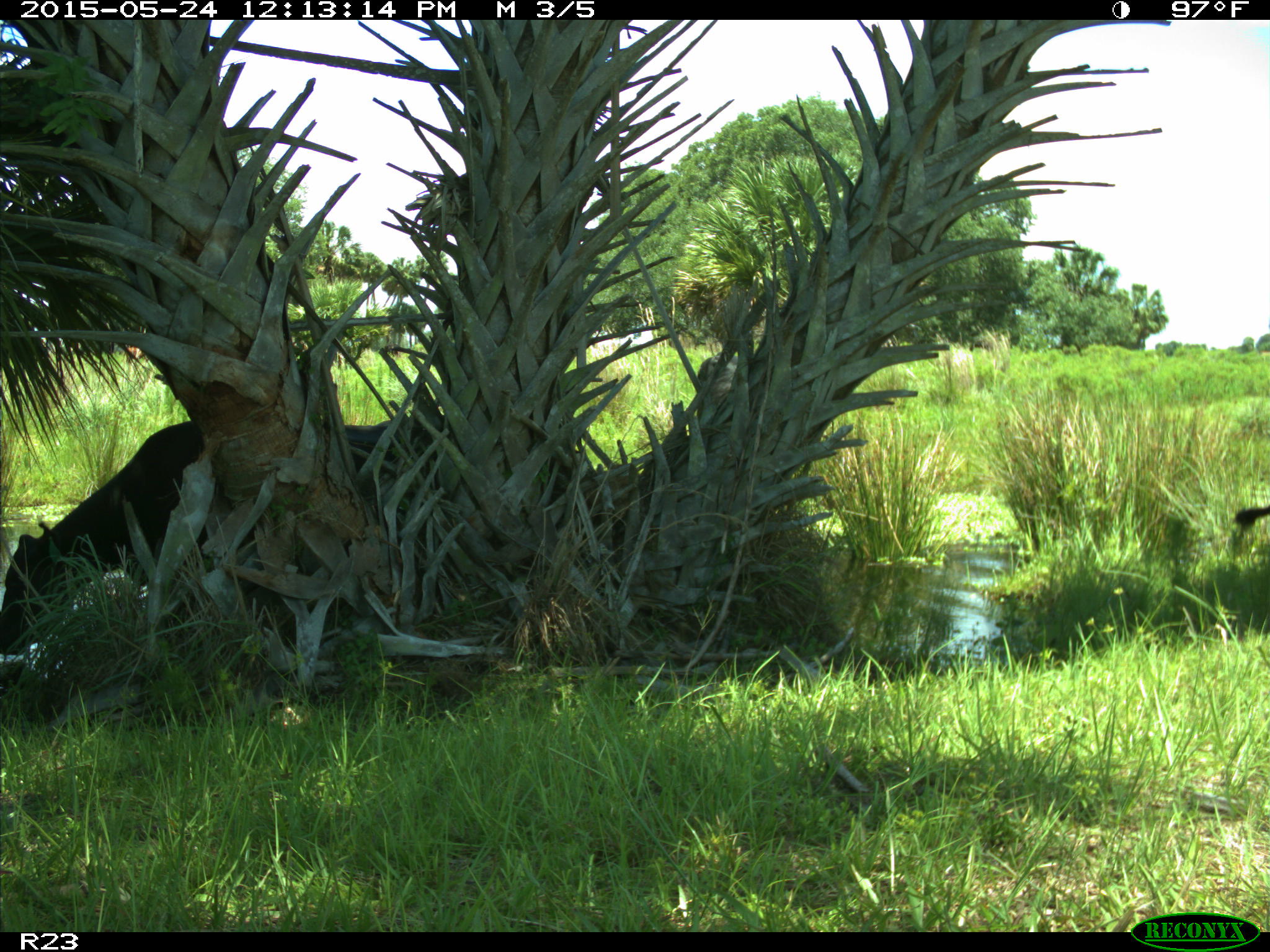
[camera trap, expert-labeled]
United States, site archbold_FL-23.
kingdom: Animalia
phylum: Chordata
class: Mammalia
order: Artiodactyla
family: Bovidae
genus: Bos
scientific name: Bos taurus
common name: domestic cow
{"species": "Bos taurus (domestic cow)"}